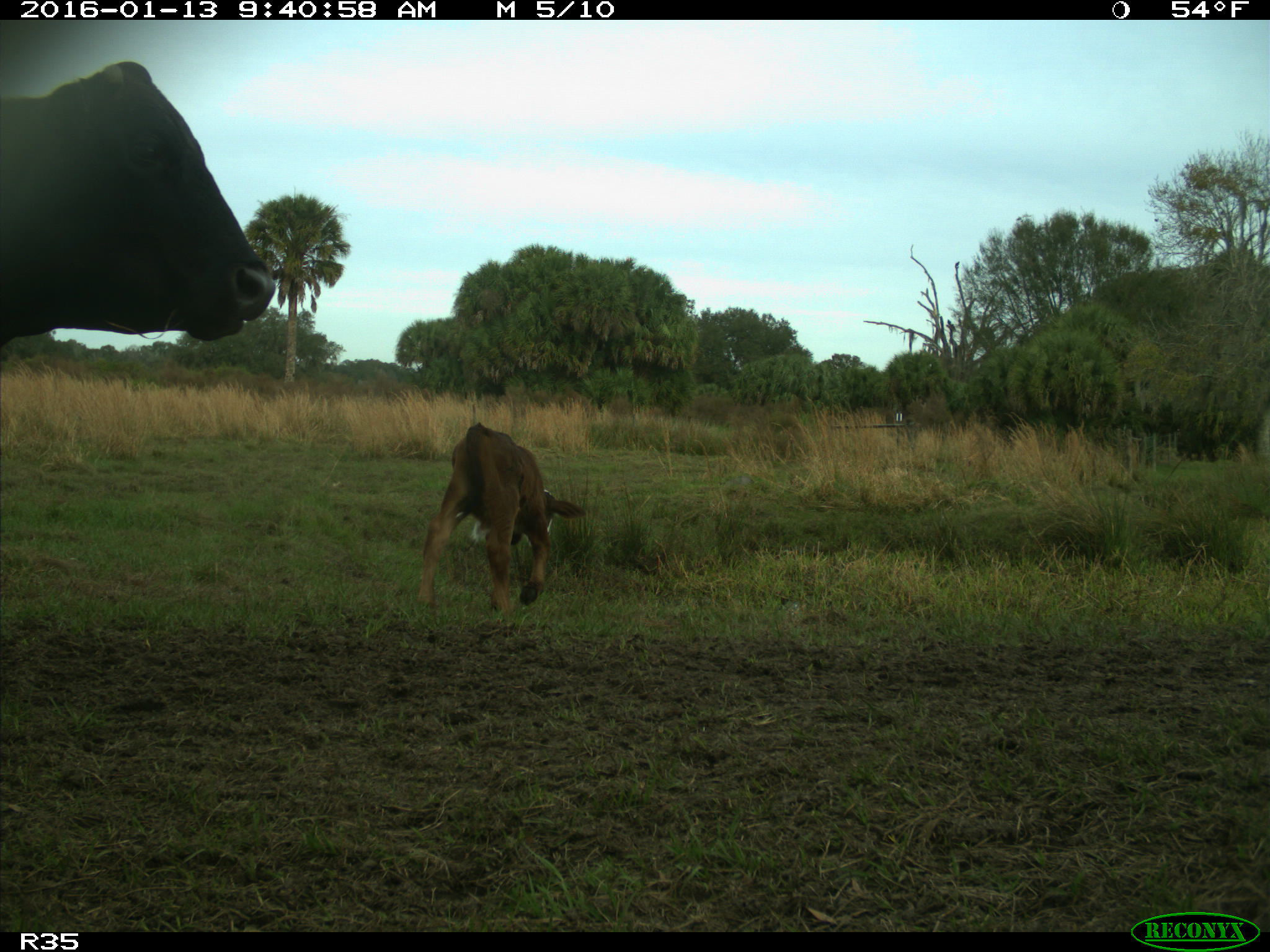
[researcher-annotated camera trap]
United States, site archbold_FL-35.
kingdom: Animalia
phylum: Chordata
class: Mammalia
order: Artiodactyla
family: Bovidae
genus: Bos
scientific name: Bos taurus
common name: domestic cow